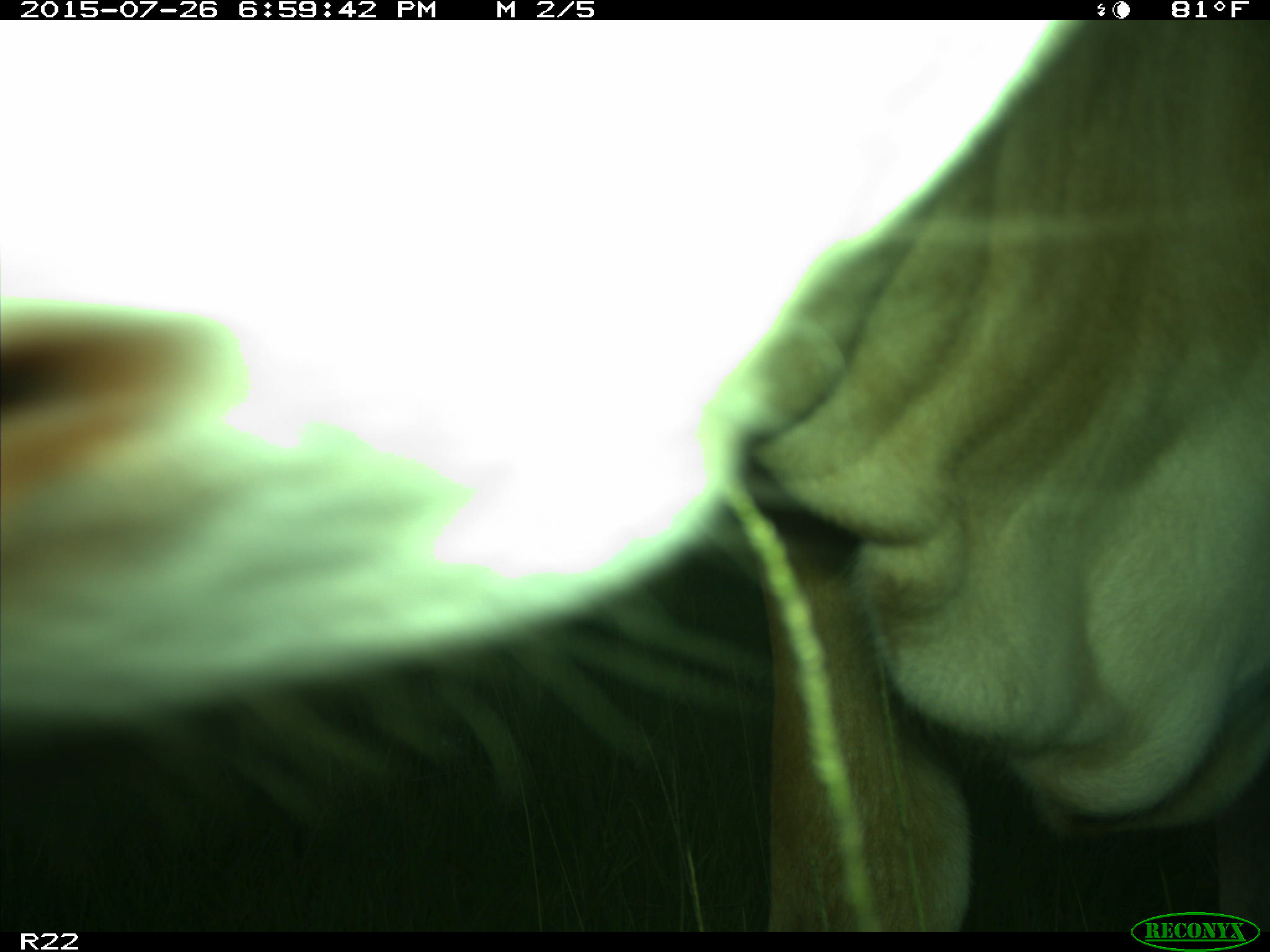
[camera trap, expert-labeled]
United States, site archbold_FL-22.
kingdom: Animalia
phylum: Chordata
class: Mammalia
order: Artiodactyla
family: Bovidae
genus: Bos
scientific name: Bos taurus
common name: domestic cow